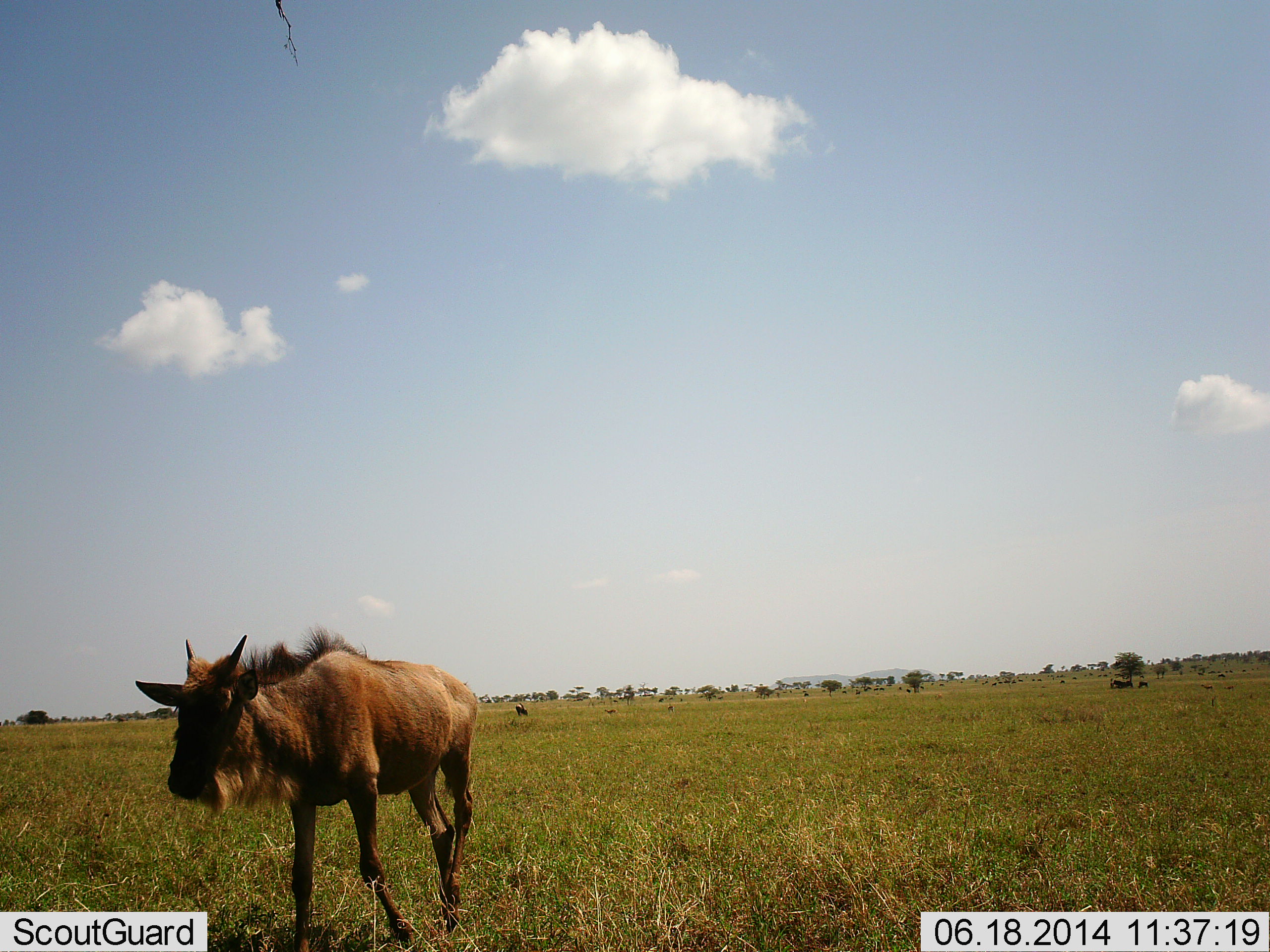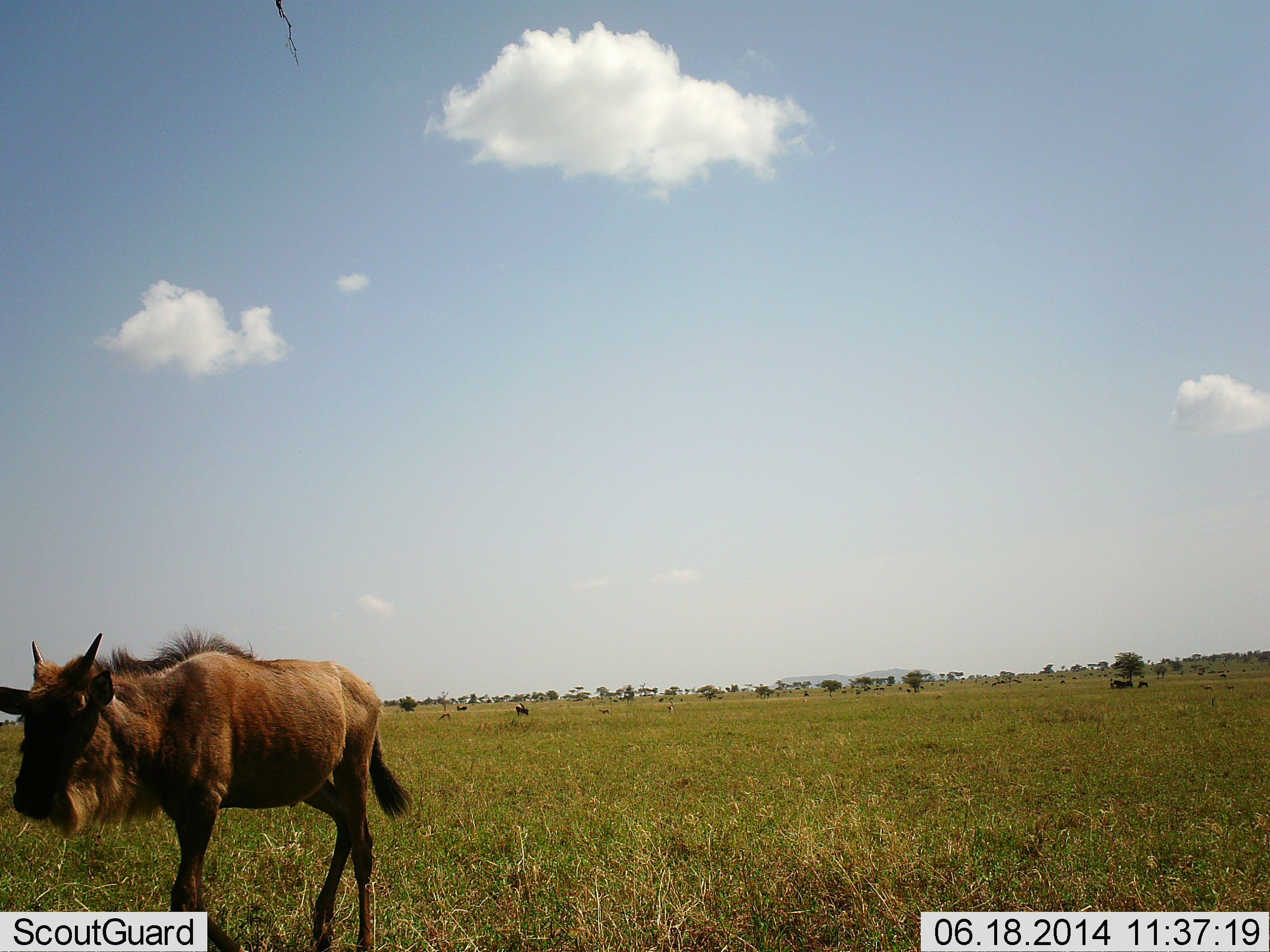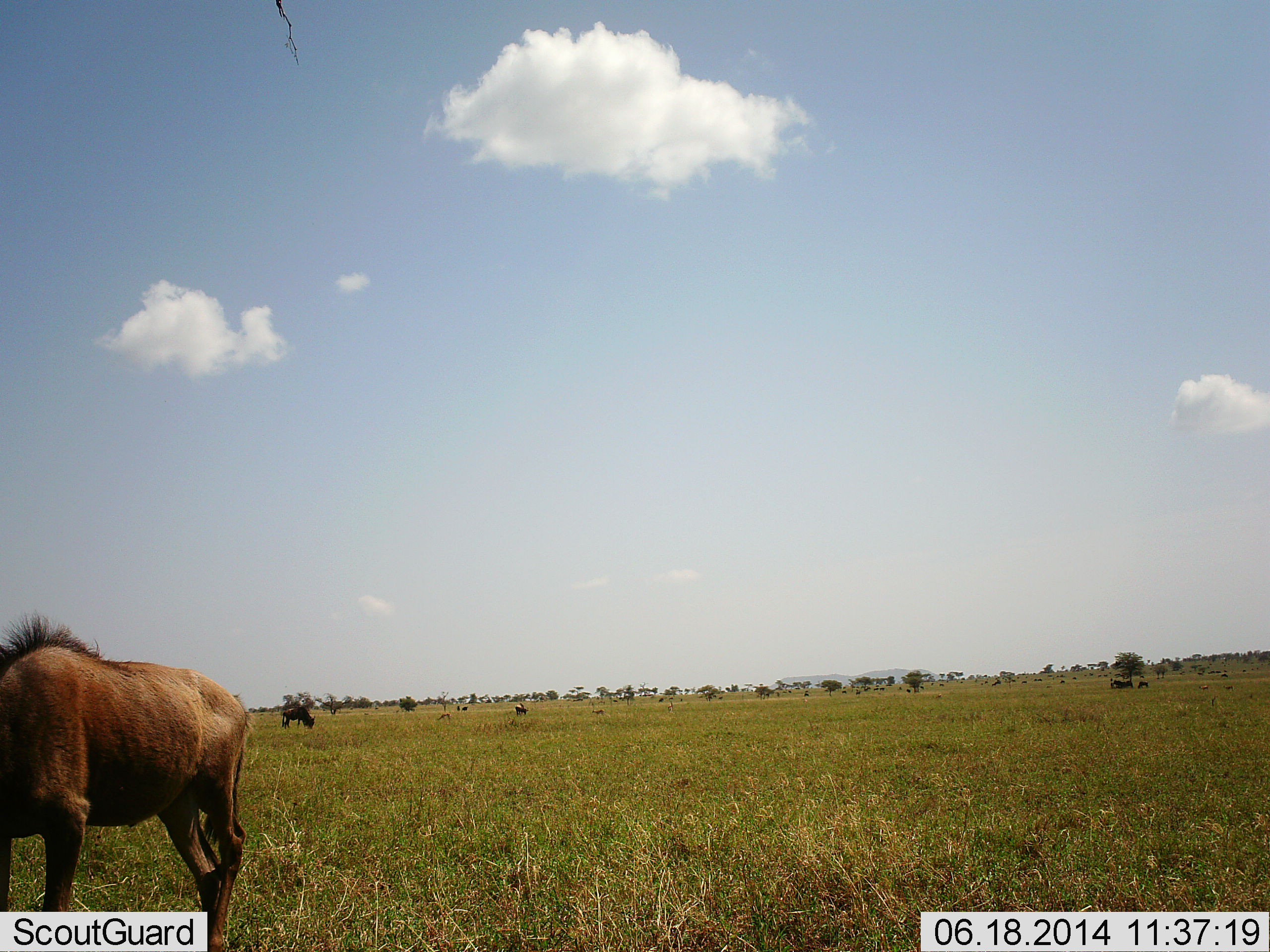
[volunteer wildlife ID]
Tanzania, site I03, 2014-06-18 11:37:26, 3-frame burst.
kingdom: Animalia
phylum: Chordata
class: Mammalia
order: Artiodactyla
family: Bovidae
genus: Connochaetes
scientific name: Connochaetes taurinus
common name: blue wildebeest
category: wildebeest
Wildebeest (blue wildebeest) (Connochaetes taurinus), count 2. Behavior (volunteer vote fractions): standing 54%, resting 0%, moving 85%, interacting 0%. Young present (vote fraction): 23%. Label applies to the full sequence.